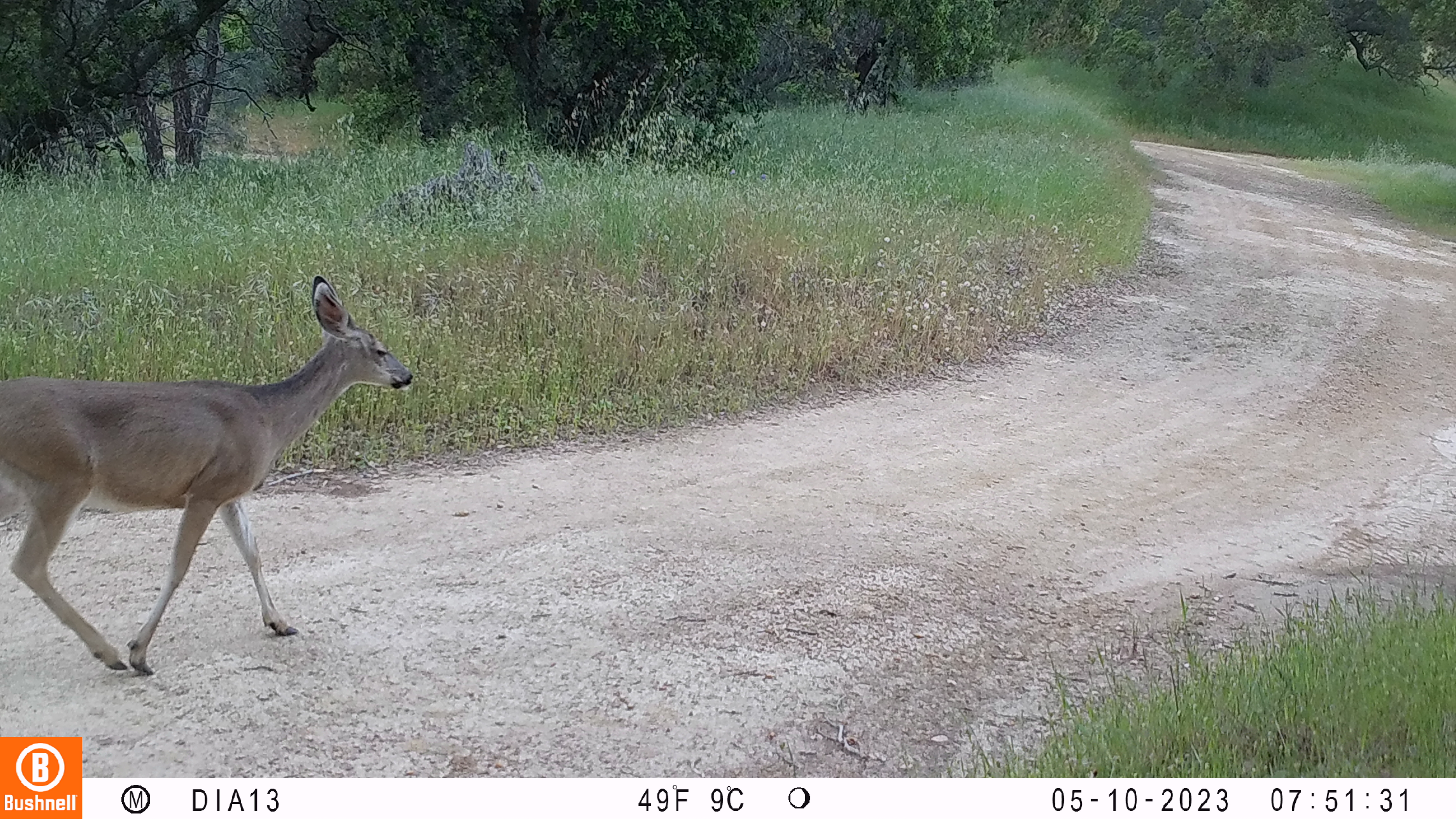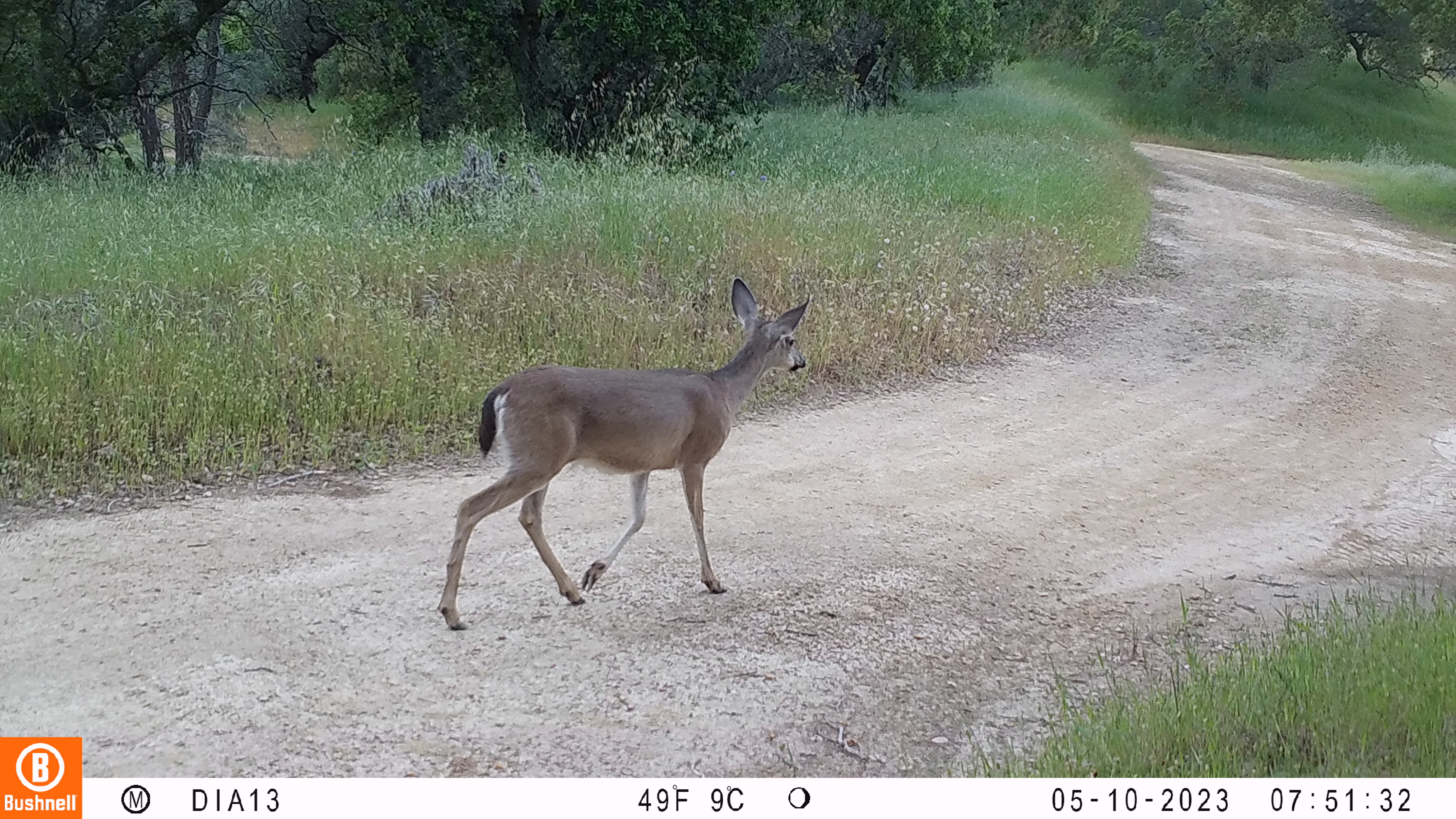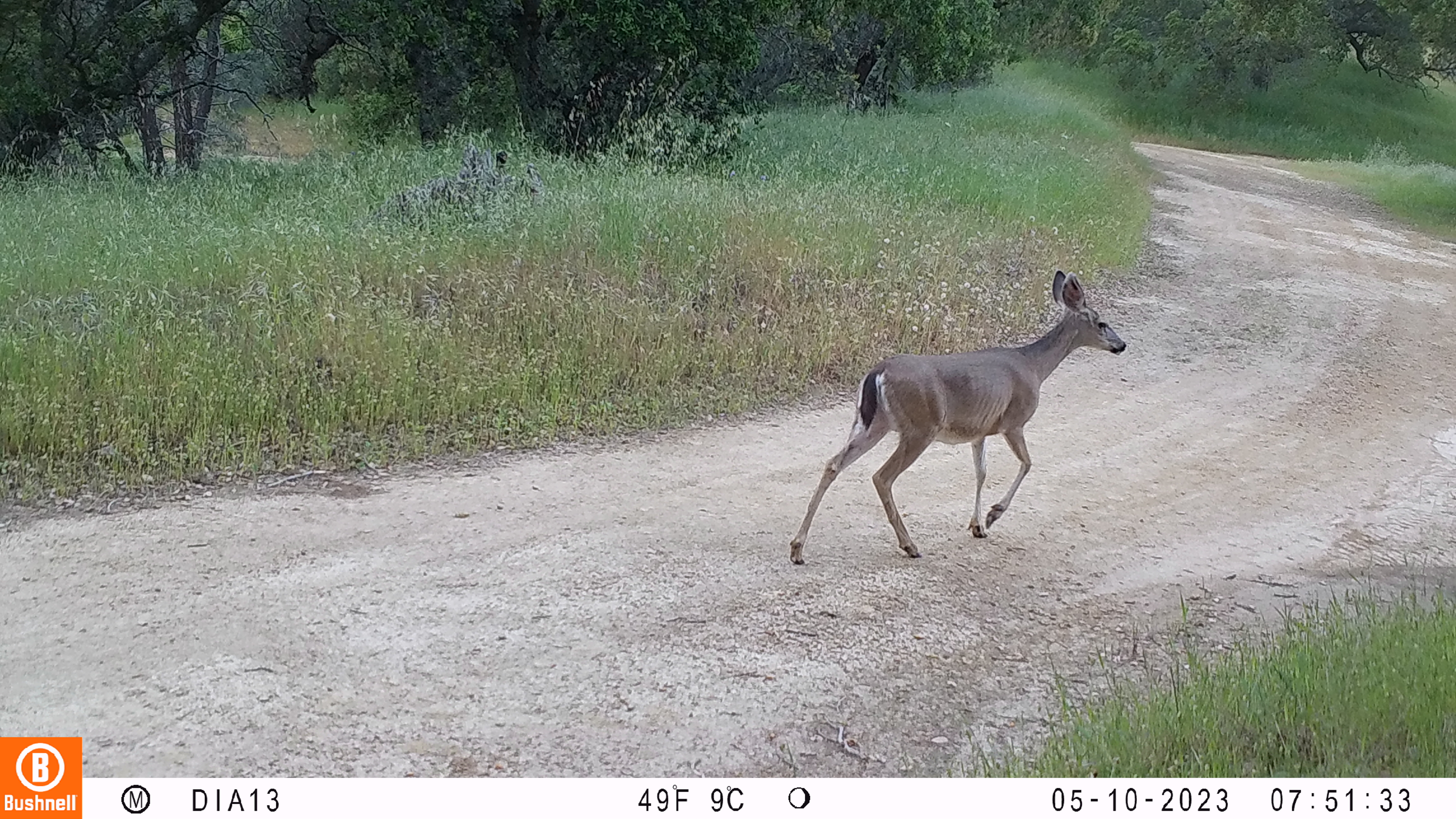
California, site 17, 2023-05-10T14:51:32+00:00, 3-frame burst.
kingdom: Animalia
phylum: Chordata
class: Mammalia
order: Artiodactyla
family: Cervidae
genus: Odocoileus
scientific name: Odocoileus hemionus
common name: mule deer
Mule deer (Odocoileus hemionus).